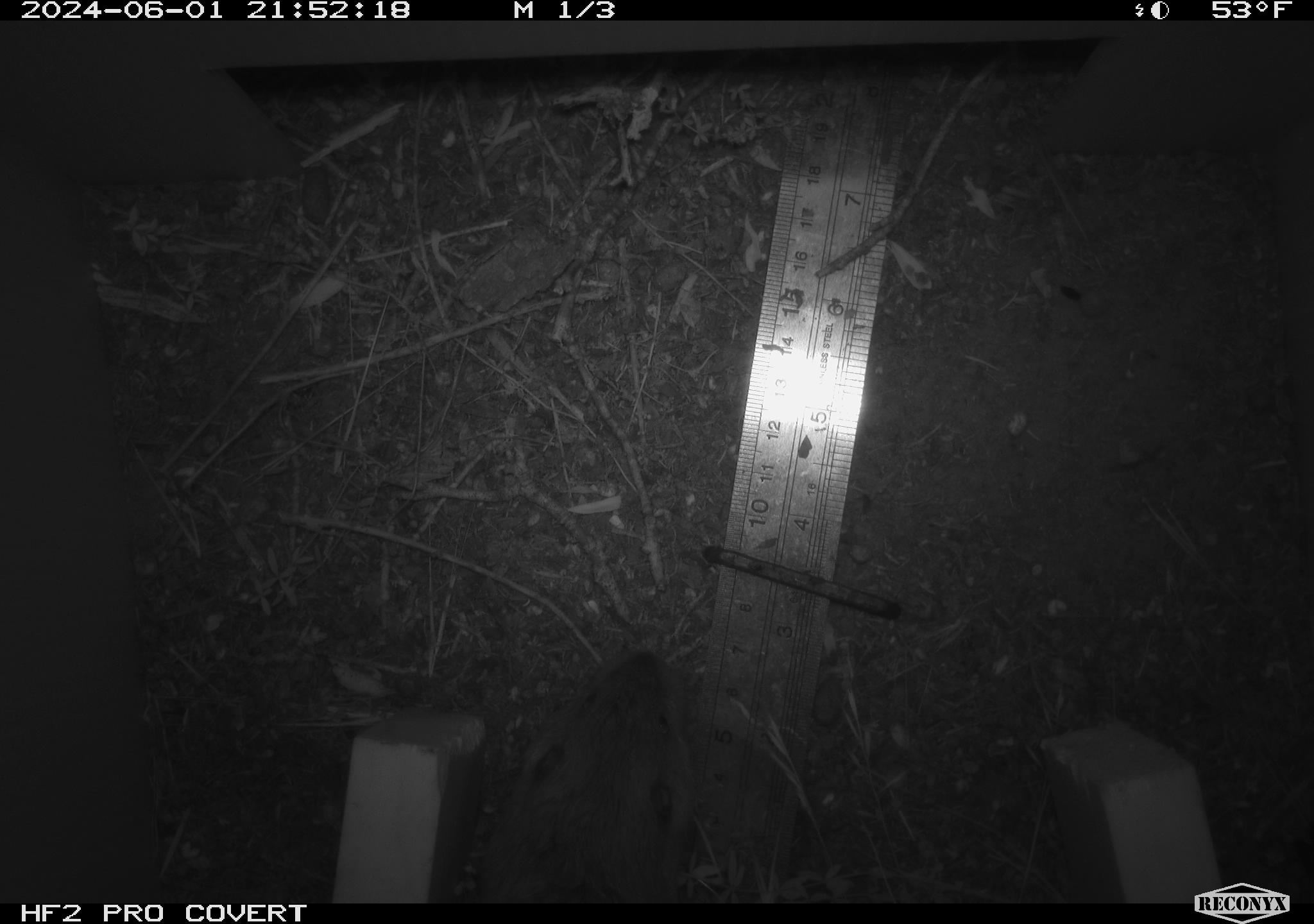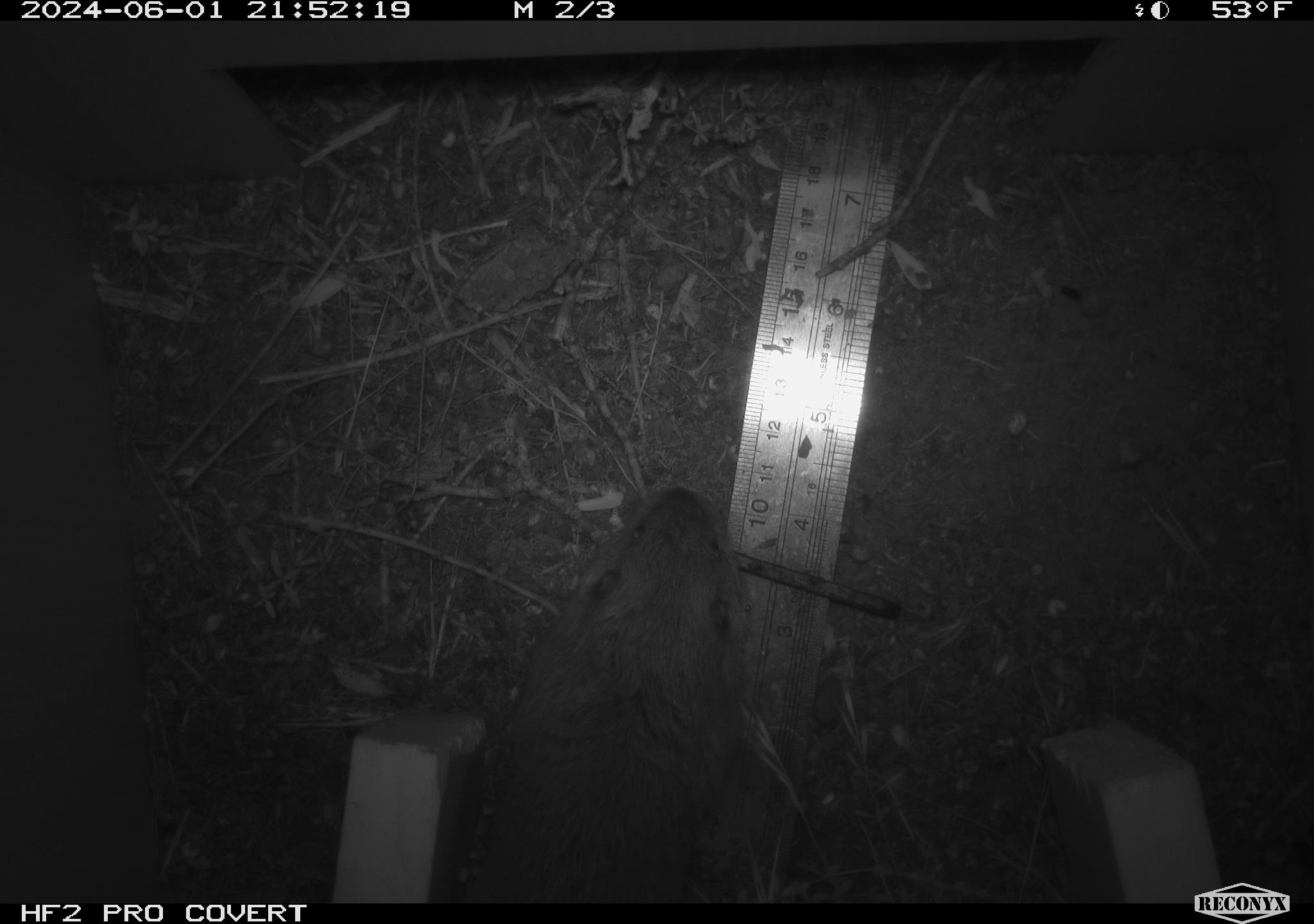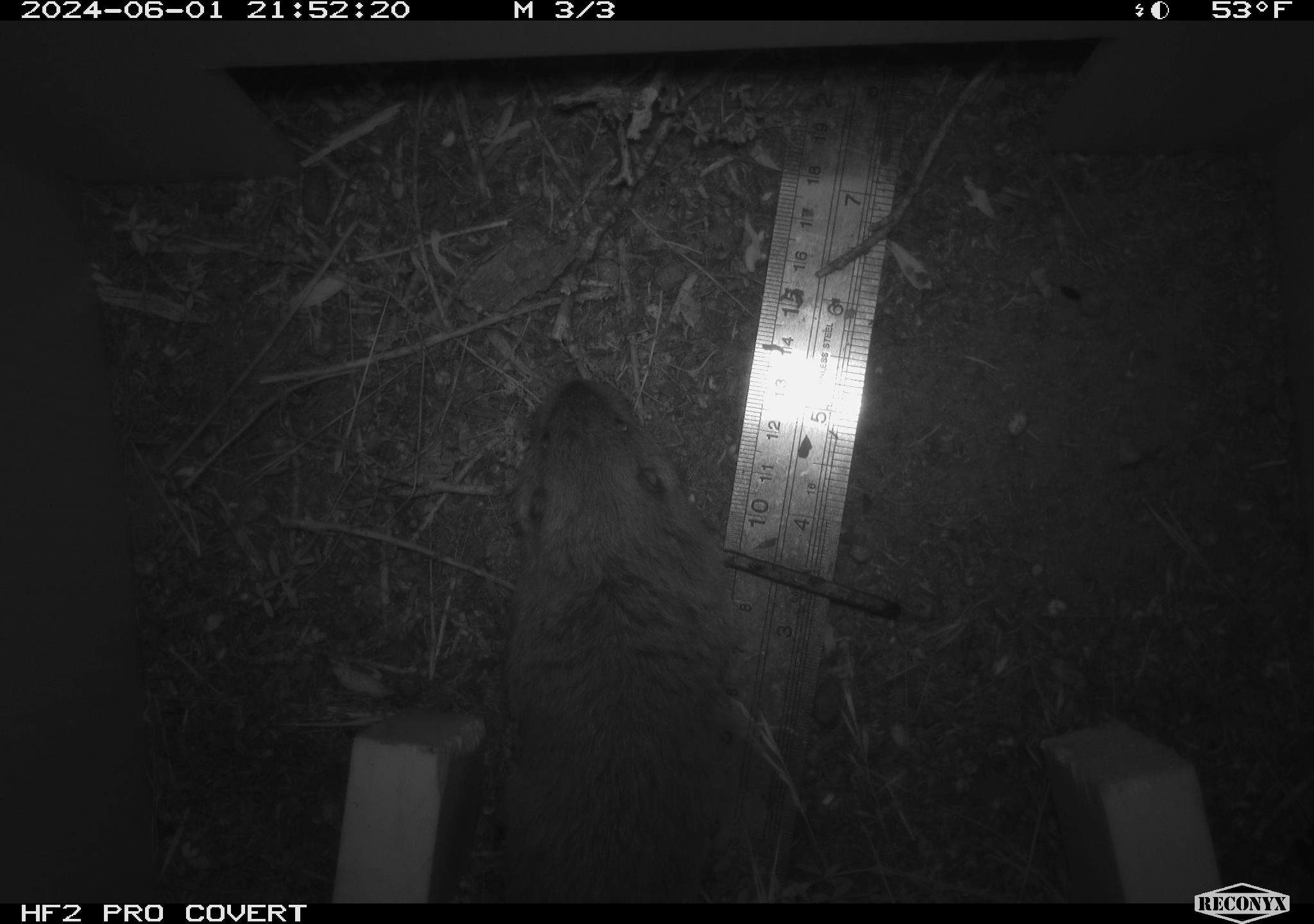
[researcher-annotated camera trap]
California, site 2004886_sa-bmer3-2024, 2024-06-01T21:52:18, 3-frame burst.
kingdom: Animalia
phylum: Chordata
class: Mammalia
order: Rodentia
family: Cricetidae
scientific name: Cricetidae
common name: hamsters, voles, lemmings, and allies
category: cricetidae family